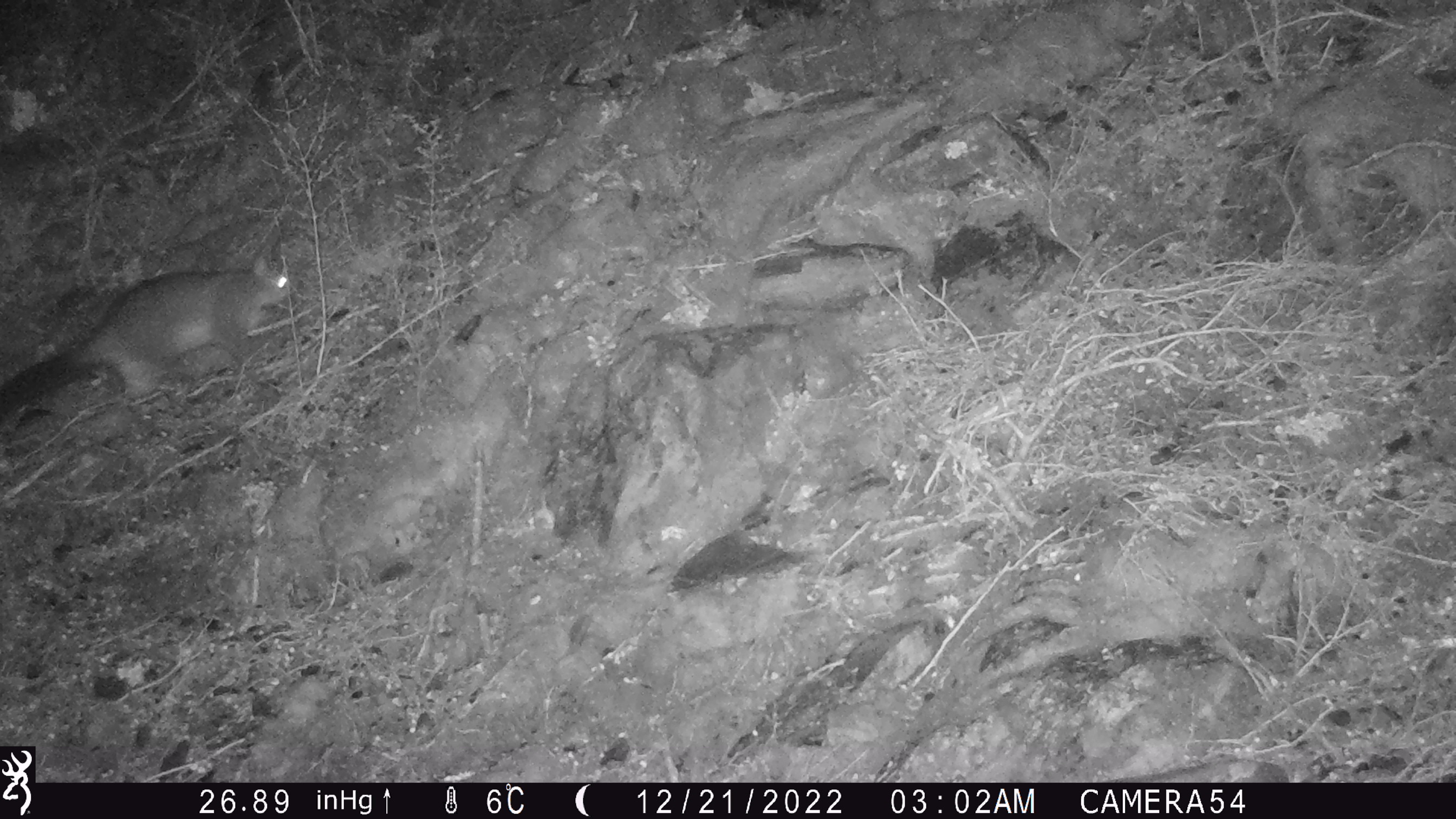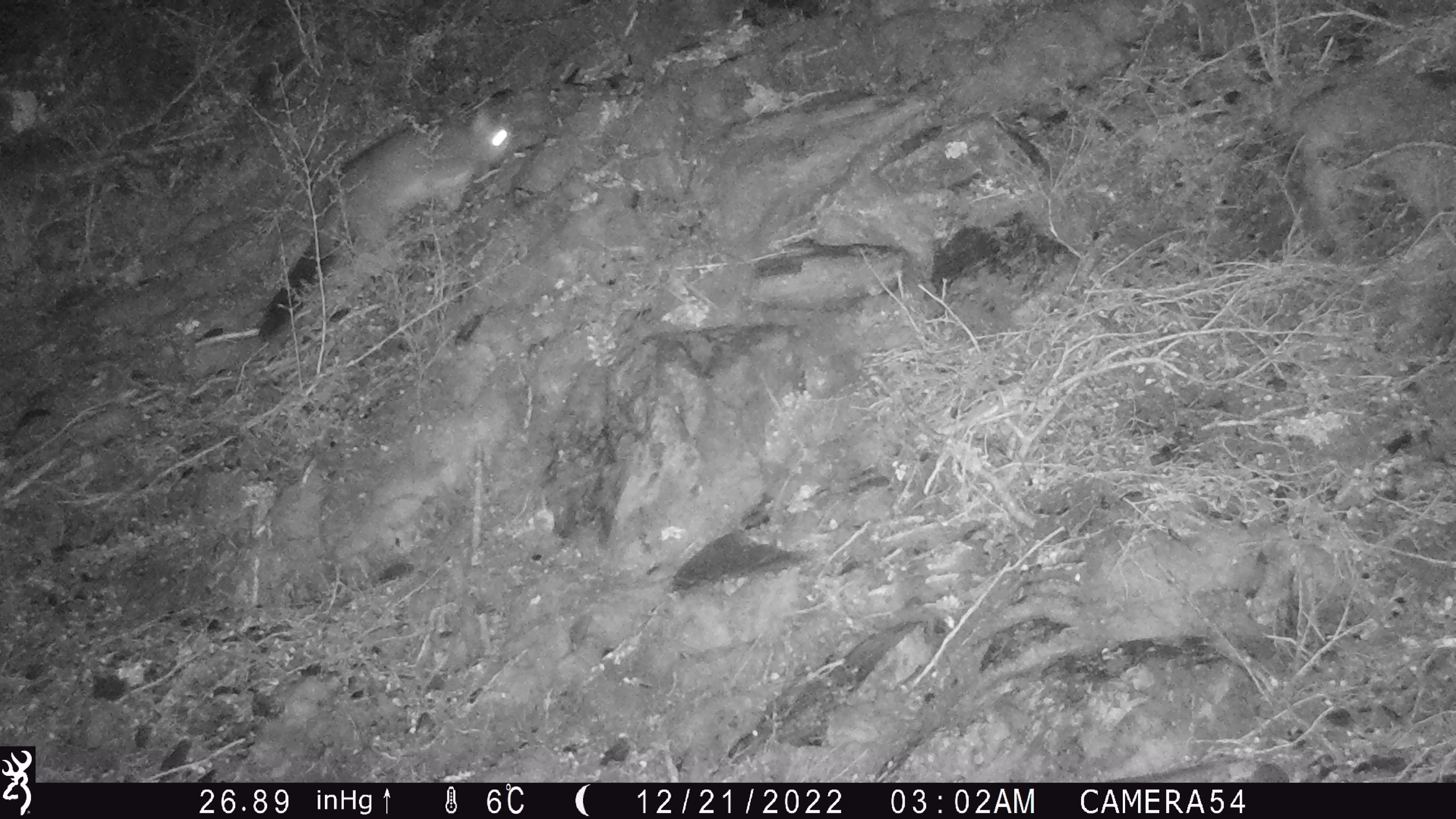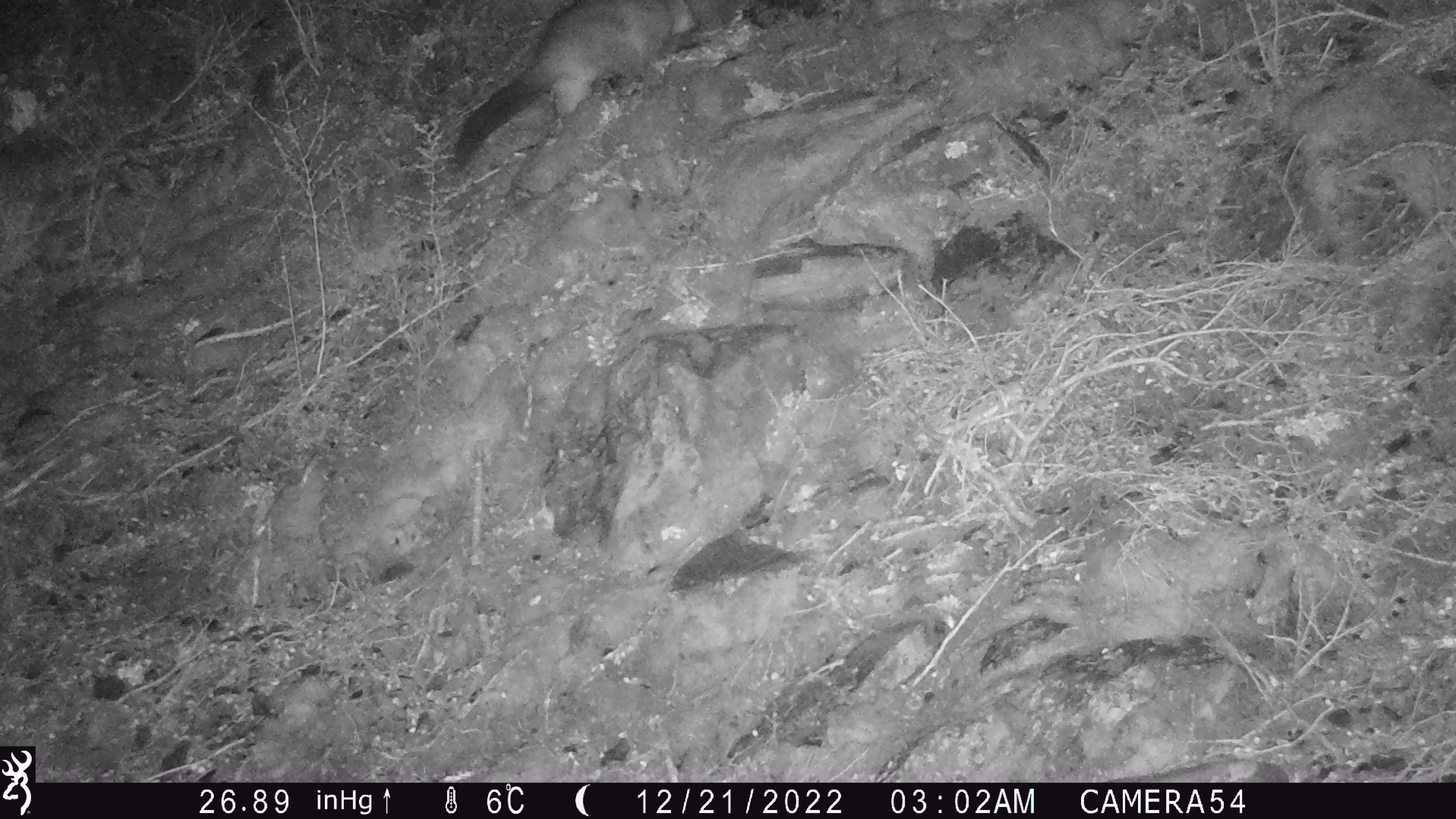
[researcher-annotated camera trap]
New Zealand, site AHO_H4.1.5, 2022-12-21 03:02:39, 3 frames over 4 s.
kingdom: Animalia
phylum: Chordata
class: Mammalia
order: Diprotodontia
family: Phalangeridae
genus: Trichosurus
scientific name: Trichosurus vulpecula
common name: common brushtail possum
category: possum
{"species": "possum (common brushtail possum) (Trichosurus vulpecula)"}